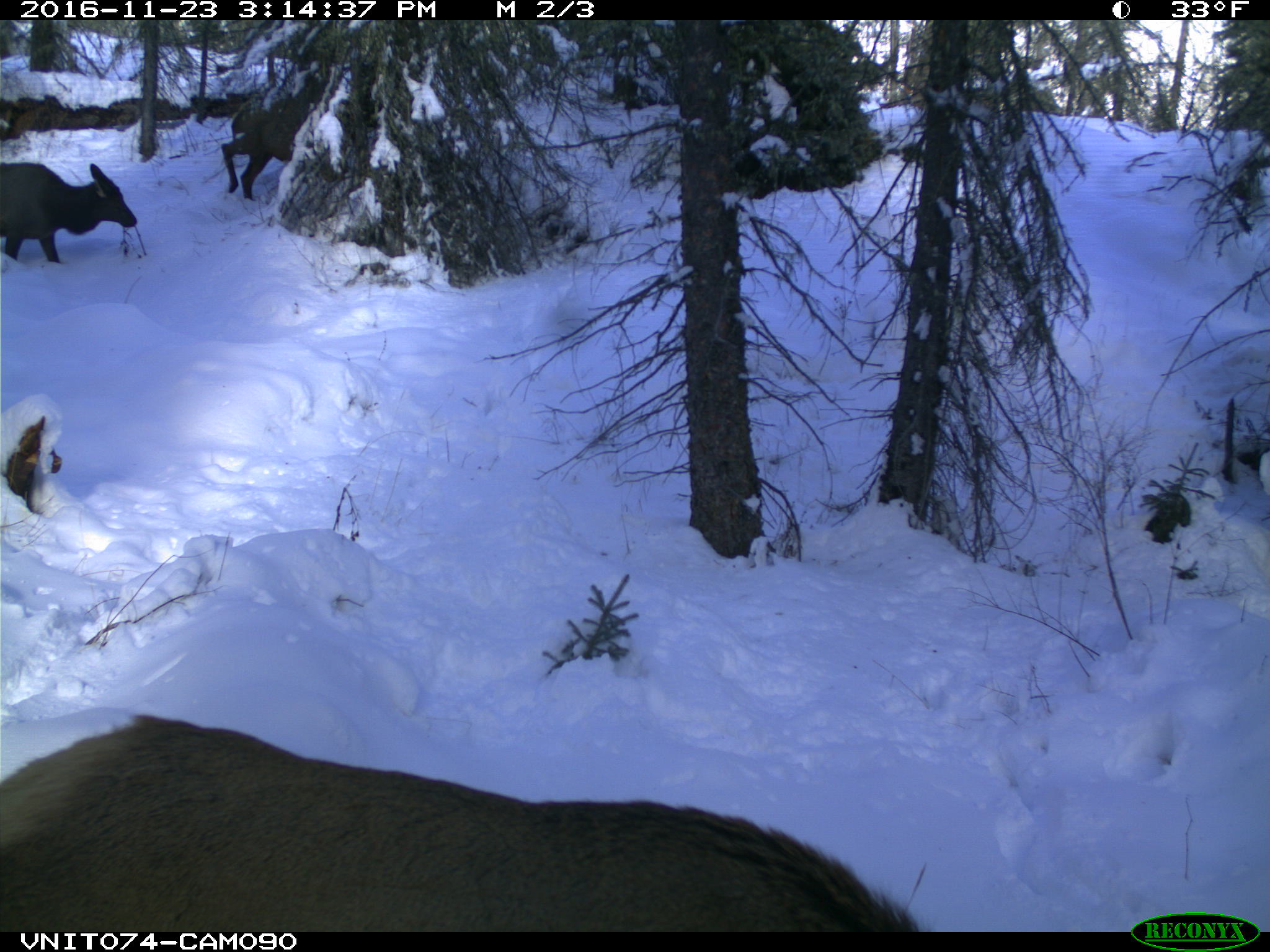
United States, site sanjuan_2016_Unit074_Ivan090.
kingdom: Animalia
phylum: Chordata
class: Mammalia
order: Artiodactyla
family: Cervidae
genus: Cervus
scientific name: Cervus elaphus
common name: red deer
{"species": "Cervus elaphus (red deer)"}